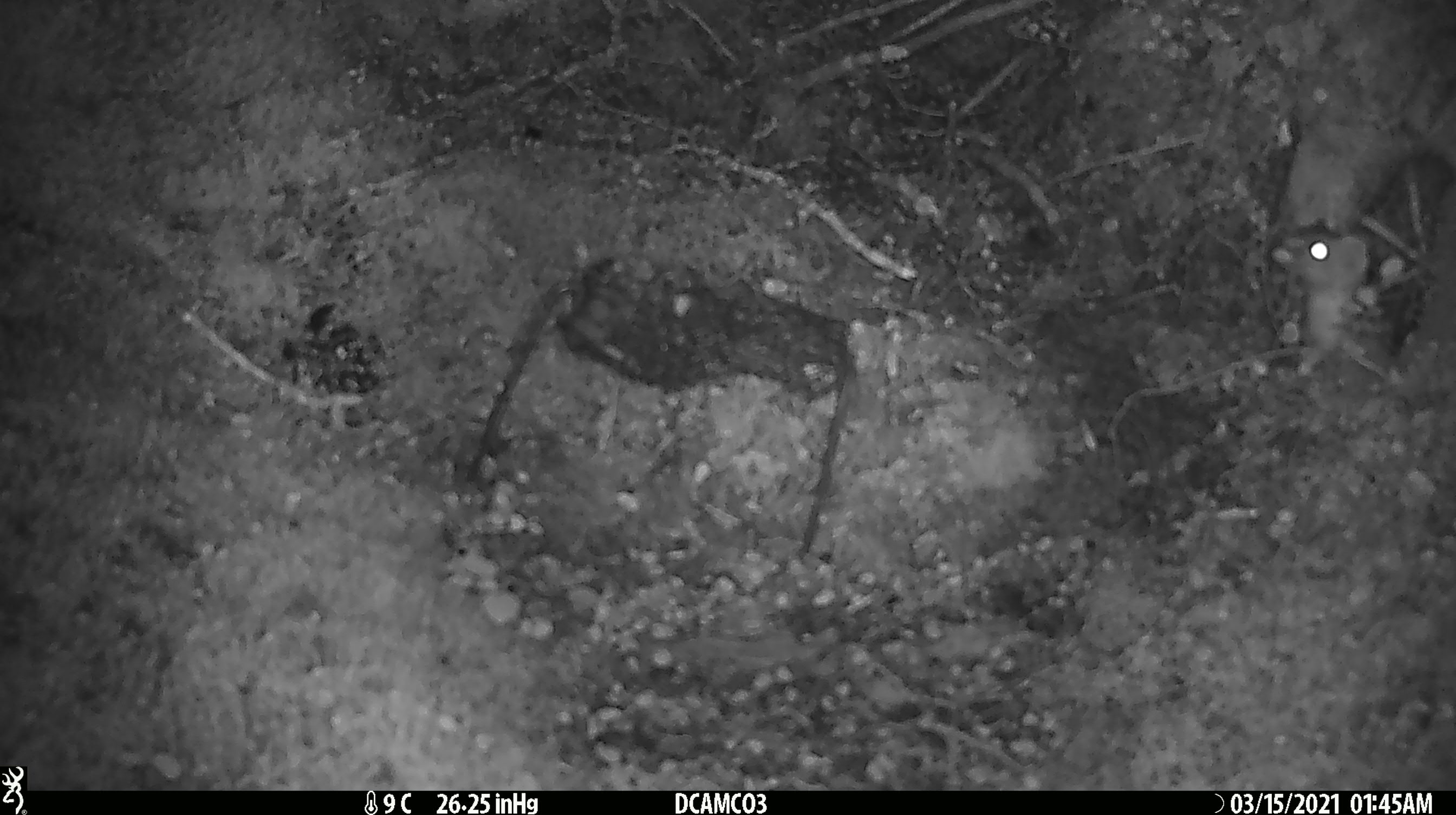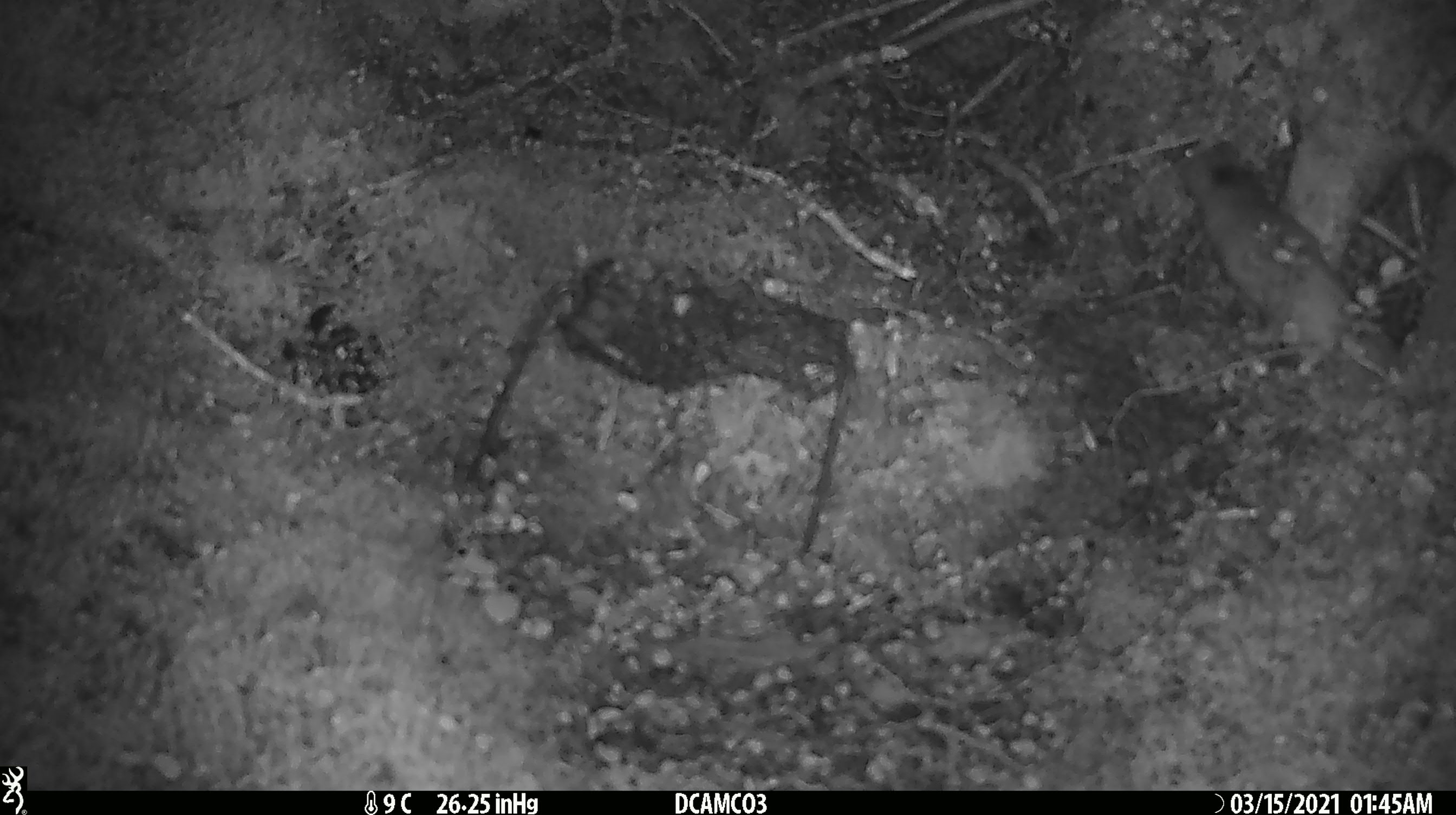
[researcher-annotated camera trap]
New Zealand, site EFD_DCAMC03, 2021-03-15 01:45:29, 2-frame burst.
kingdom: Animalia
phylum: Chordata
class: Mammalia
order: Carnivora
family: Mustelidae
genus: Mustela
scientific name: Mustela erminea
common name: stoat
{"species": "stoat (Mustela erminea)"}